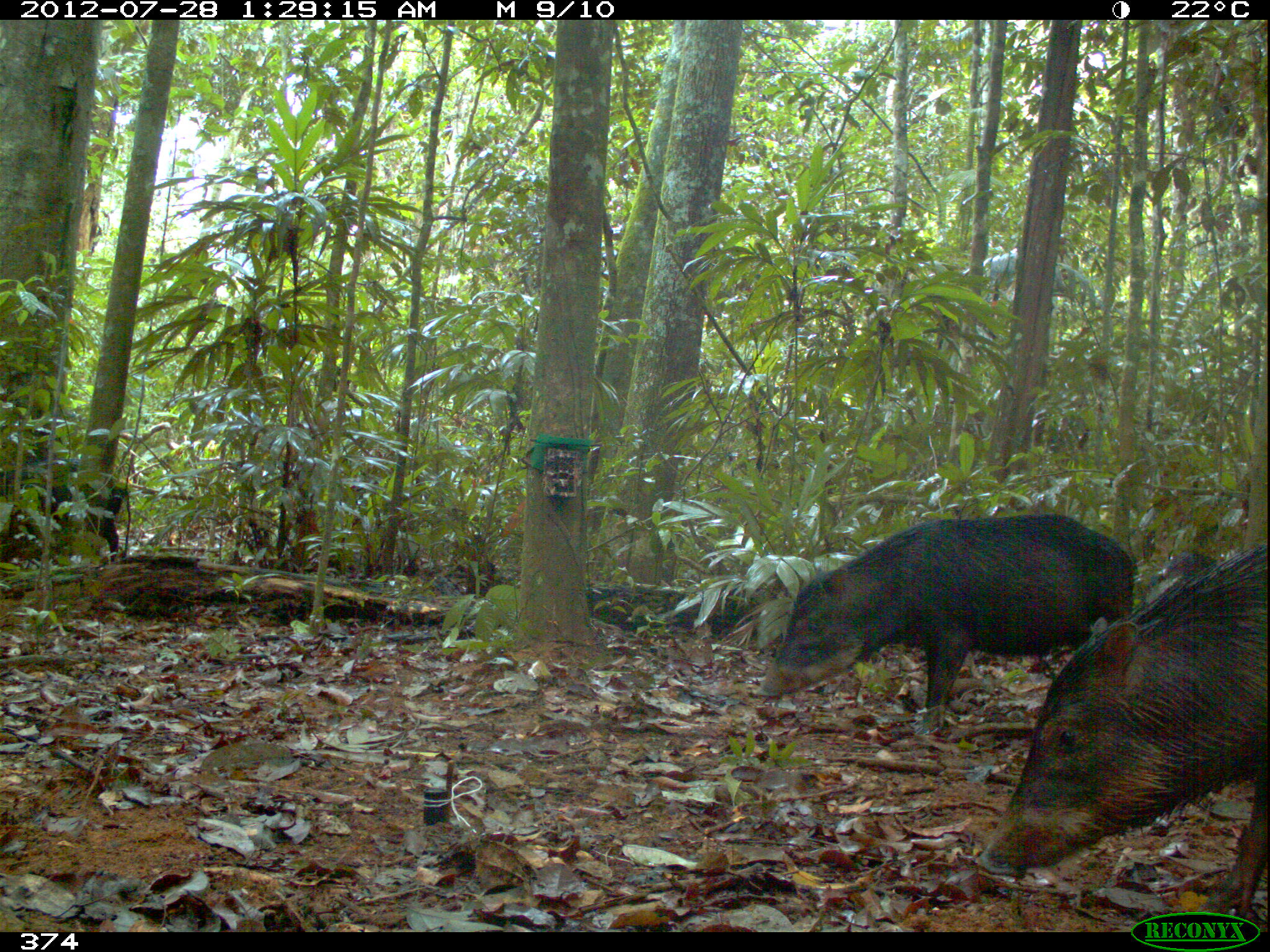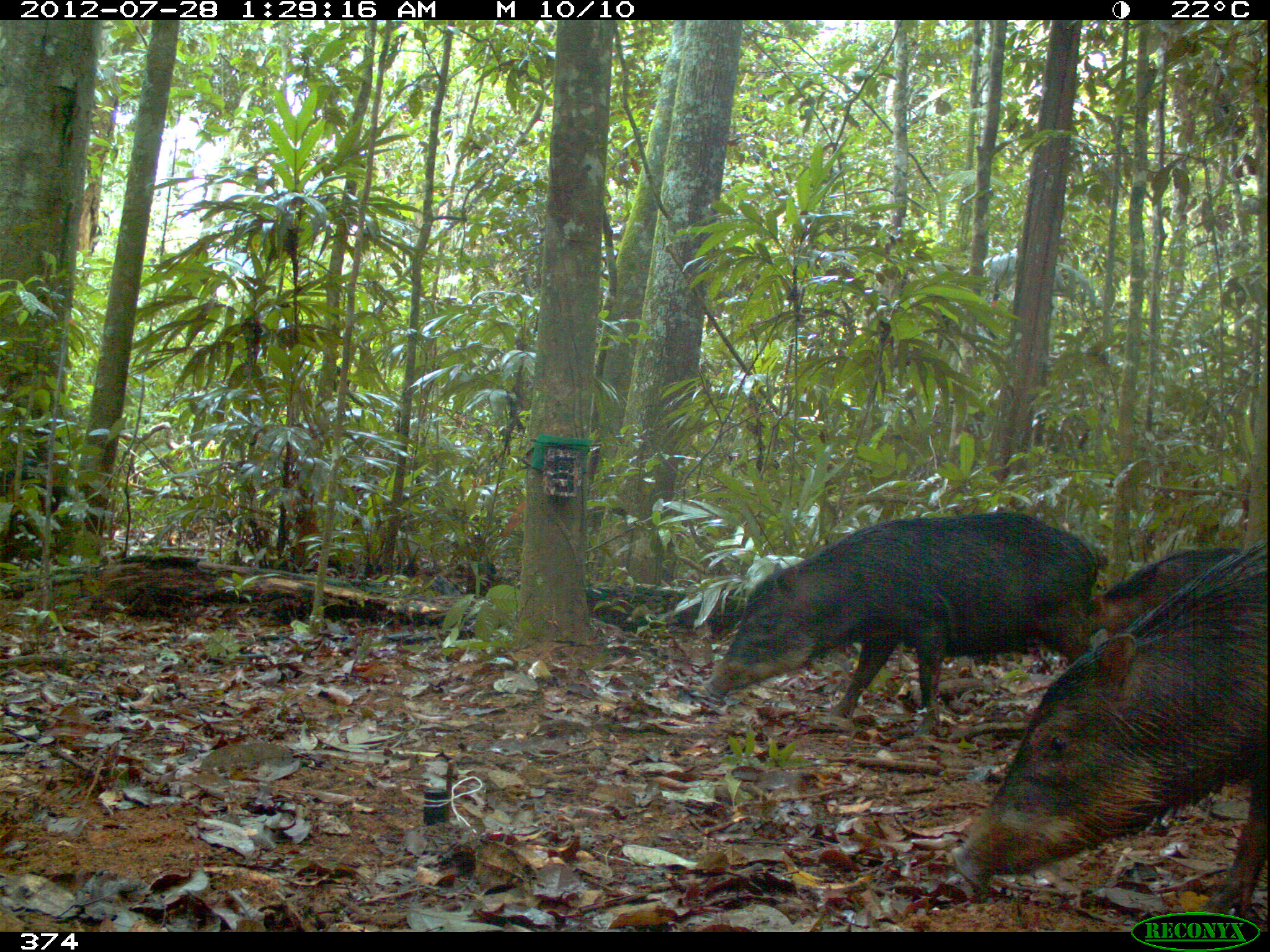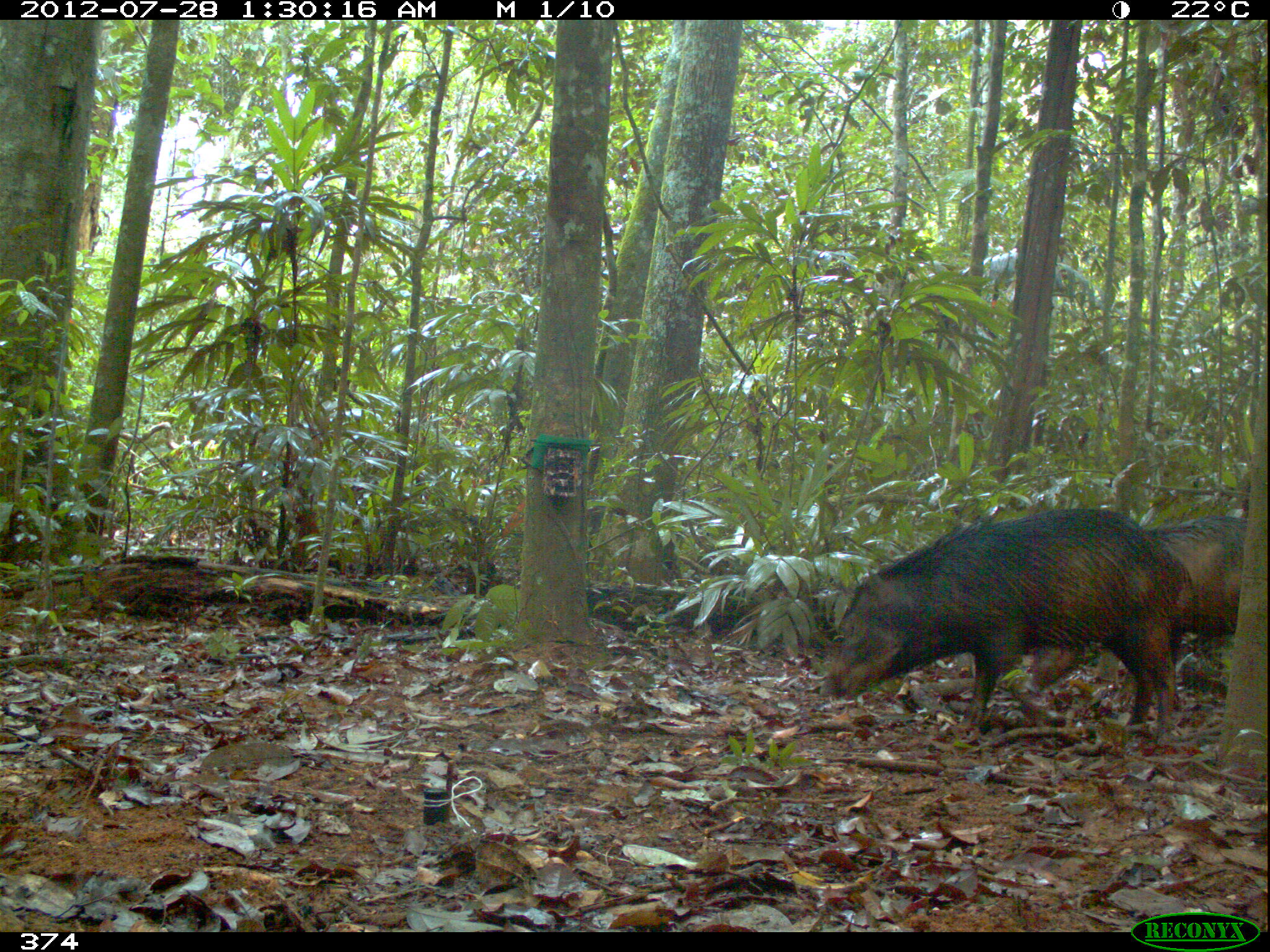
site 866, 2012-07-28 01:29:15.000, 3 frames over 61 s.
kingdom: Animalia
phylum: Chordata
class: Mammalia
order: Artiodactyla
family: Tayassuidae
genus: Tayassu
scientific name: Tayassu pecari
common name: white-lipped peccary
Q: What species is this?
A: Tayassu pecari (white-lipped peccary).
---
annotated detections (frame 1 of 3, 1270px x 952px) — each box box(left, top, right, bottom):
tayassu pecari: box(976, 542, 1267, 918); box(754, 511, 1135, 735); box(0, 460, 126, 561)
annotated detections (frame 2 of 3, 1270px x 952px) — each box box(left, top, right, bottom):
tayassu pecari: box(950, 536, 1267, 918); box(699, 511, 1108, 738); box(1089, 545, 1240, 638); box(0, 457, 74, 563)